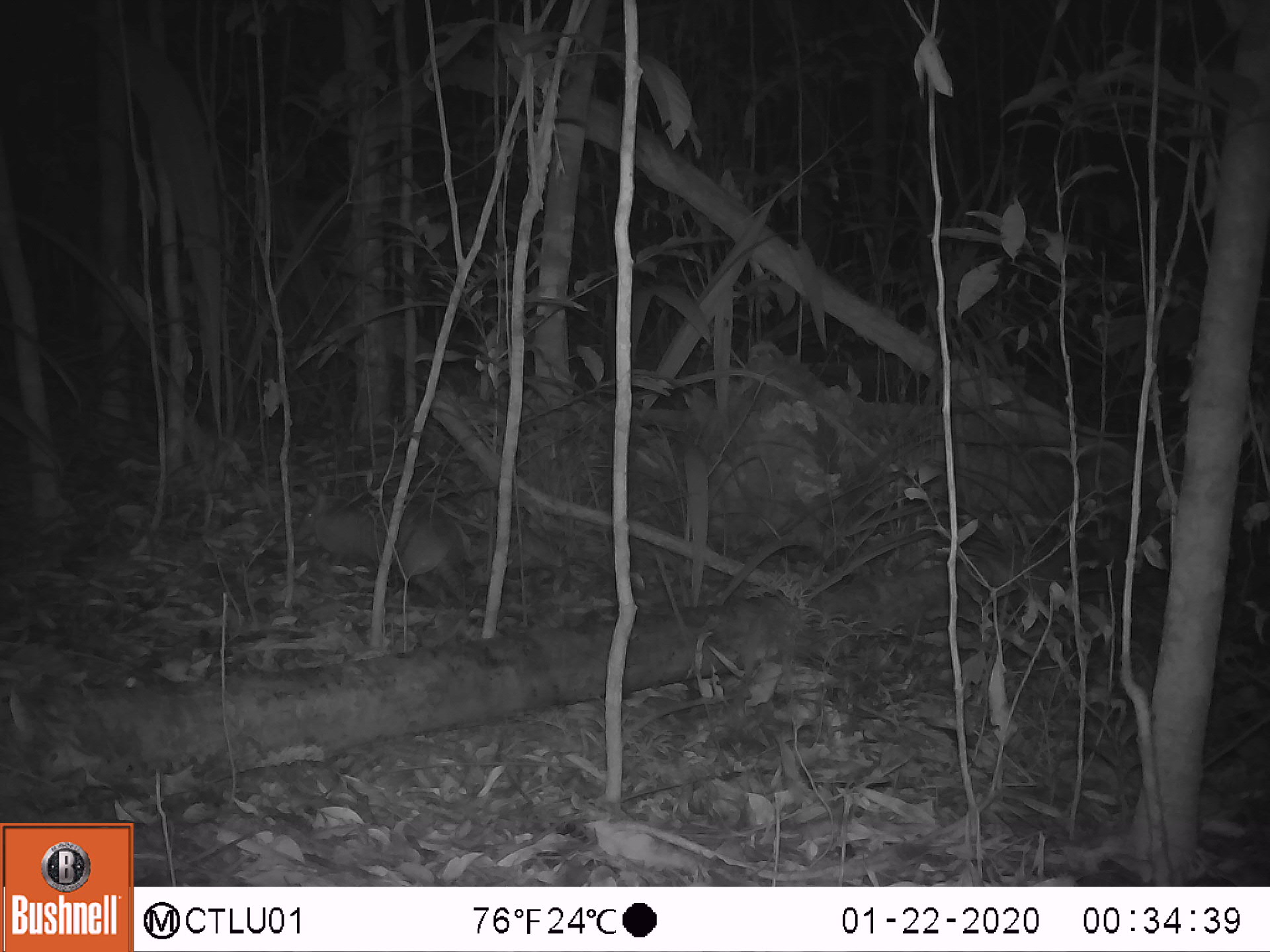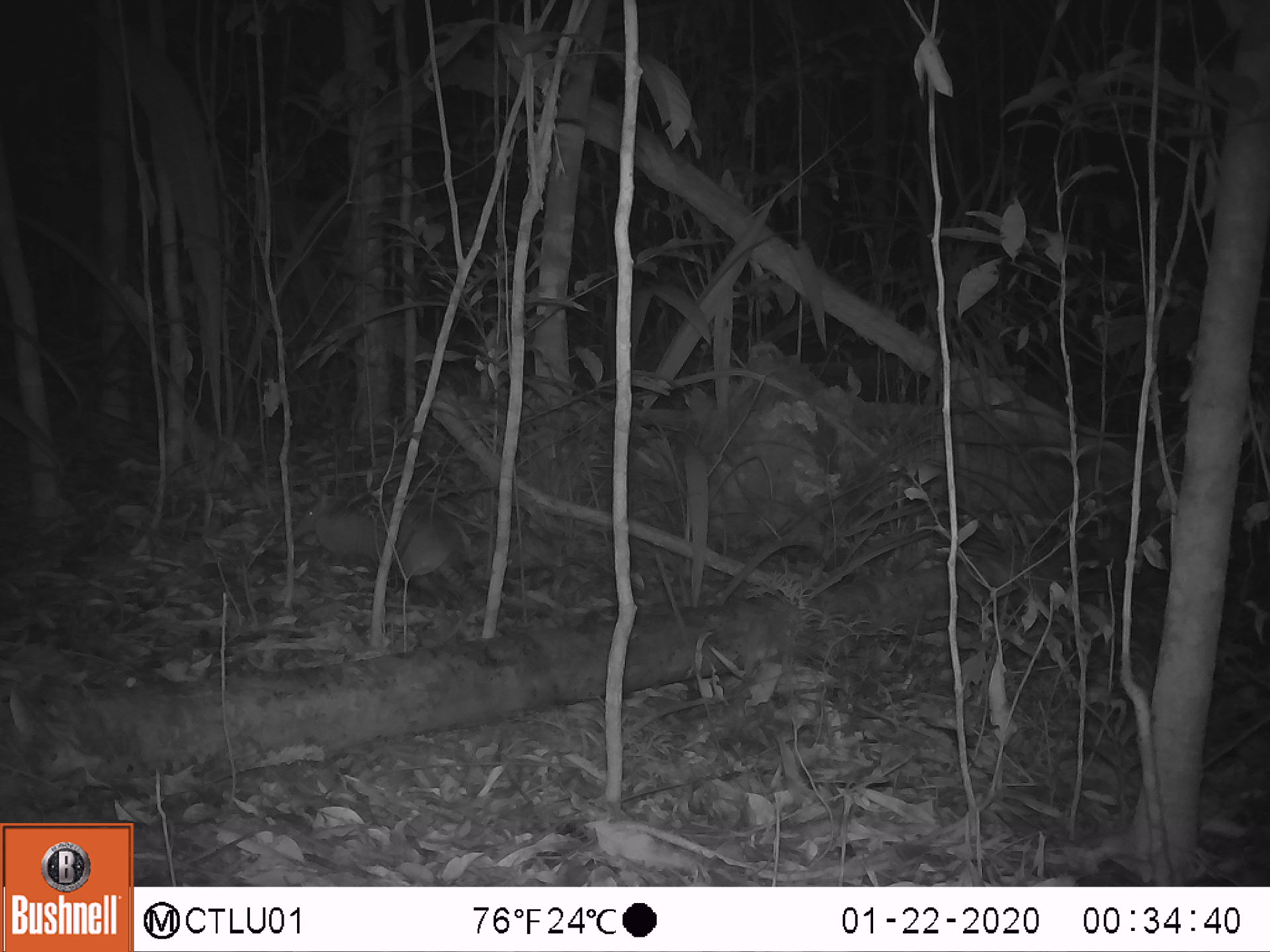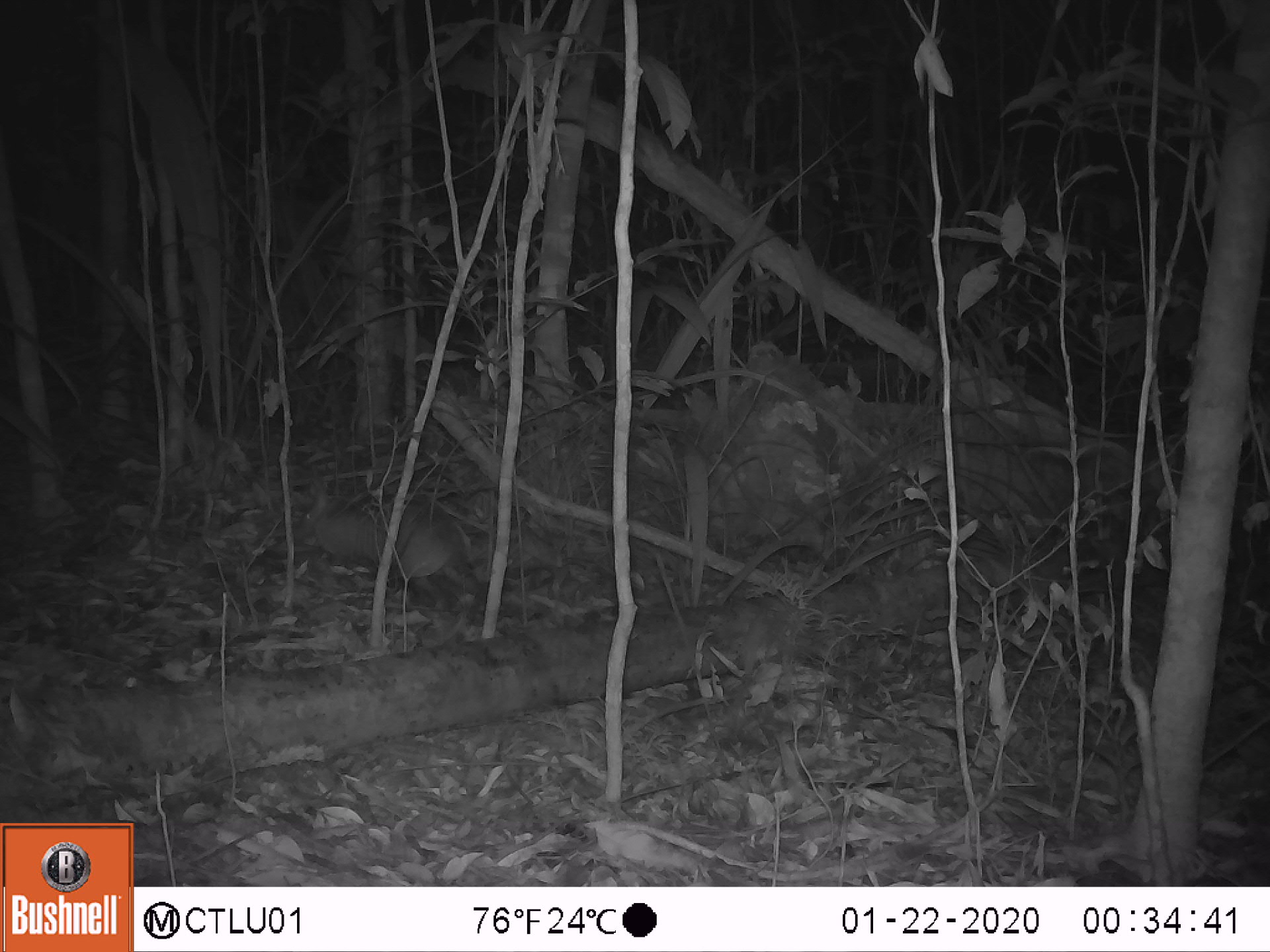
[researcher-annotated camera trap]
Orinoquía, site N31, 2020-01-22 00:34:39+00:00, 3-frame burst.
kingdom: Animalia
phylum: Chordata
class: Mammalia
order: Cingulata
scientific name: Cingulata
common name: armadillo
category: unknown armadillo